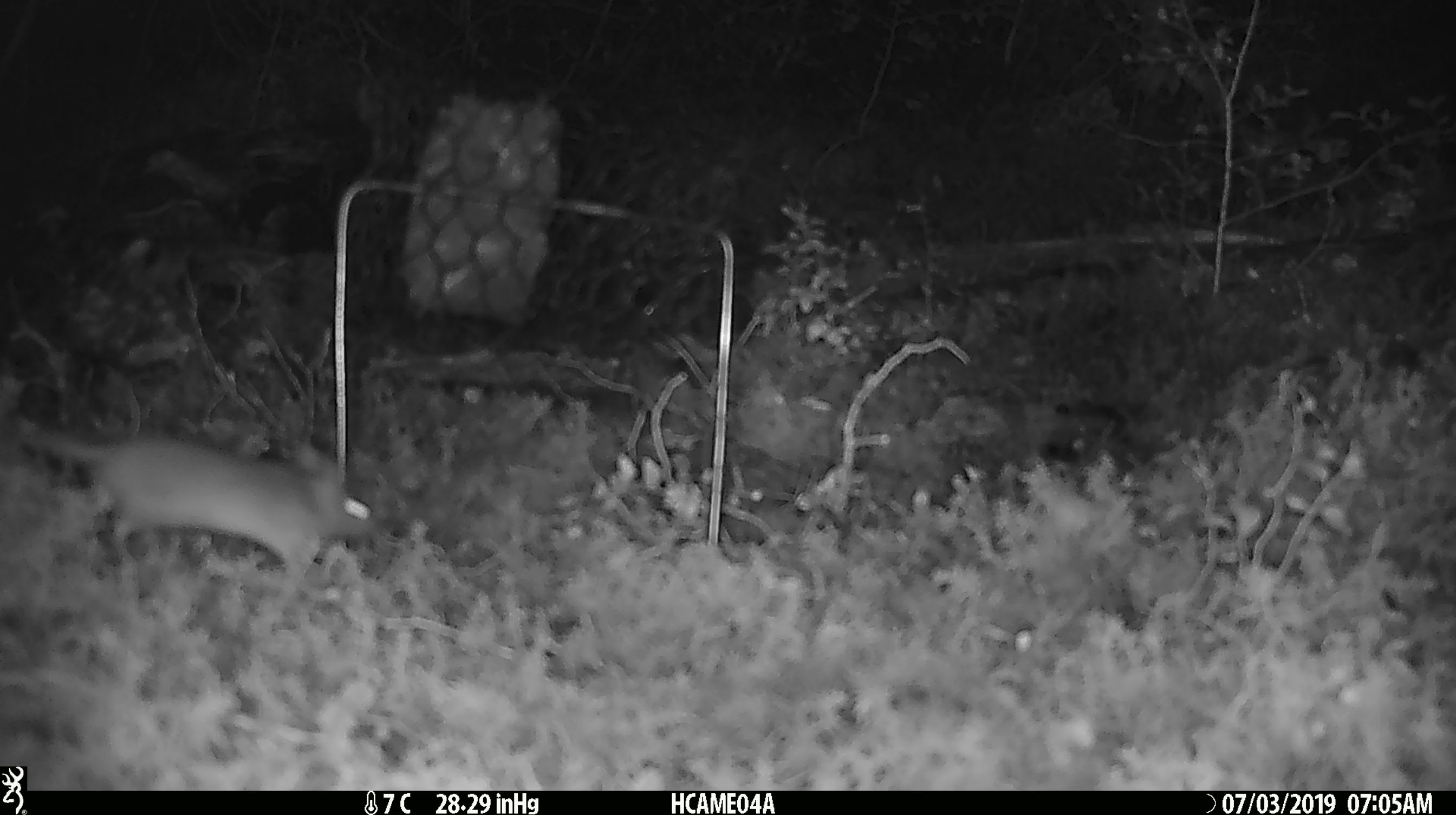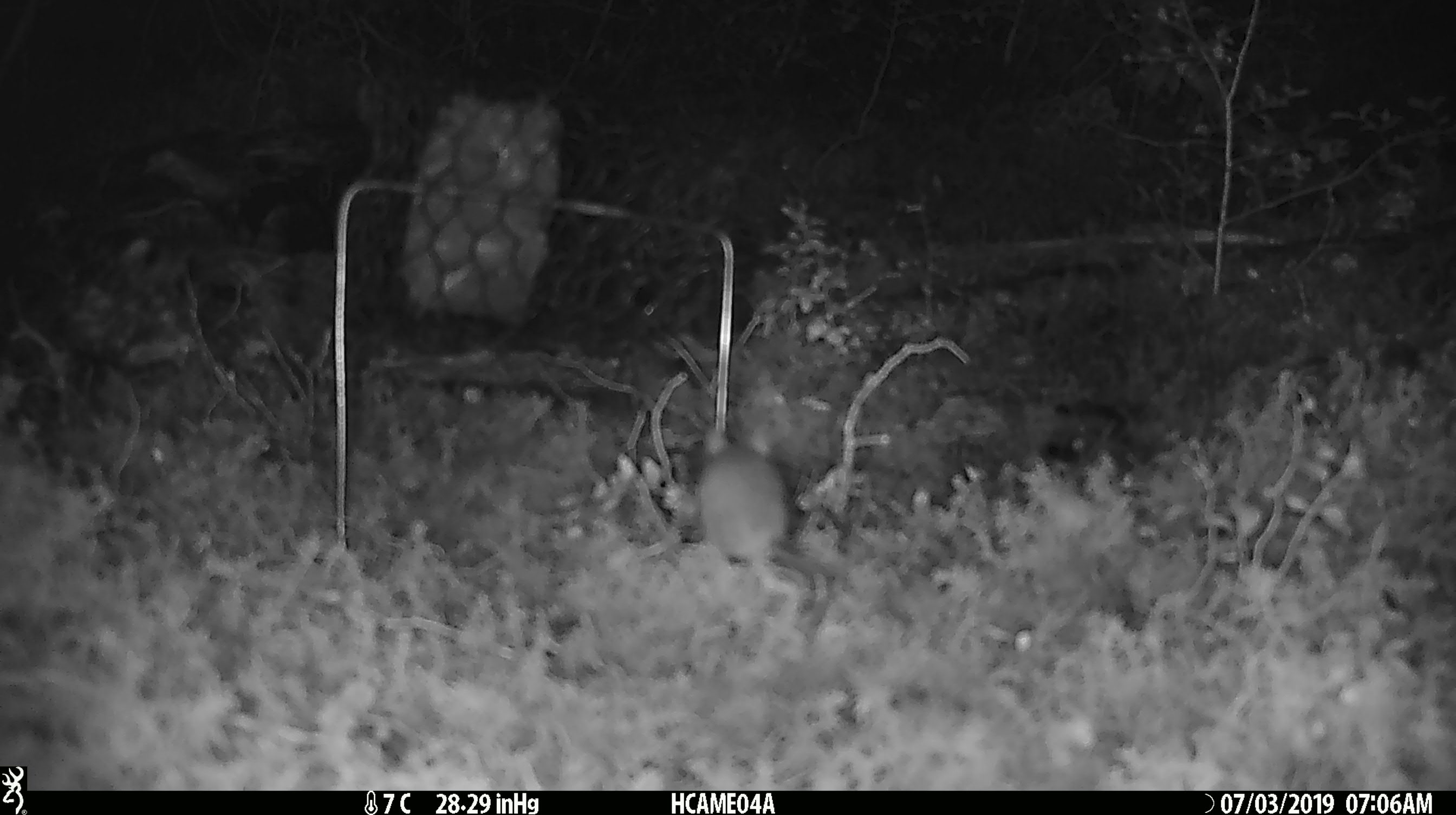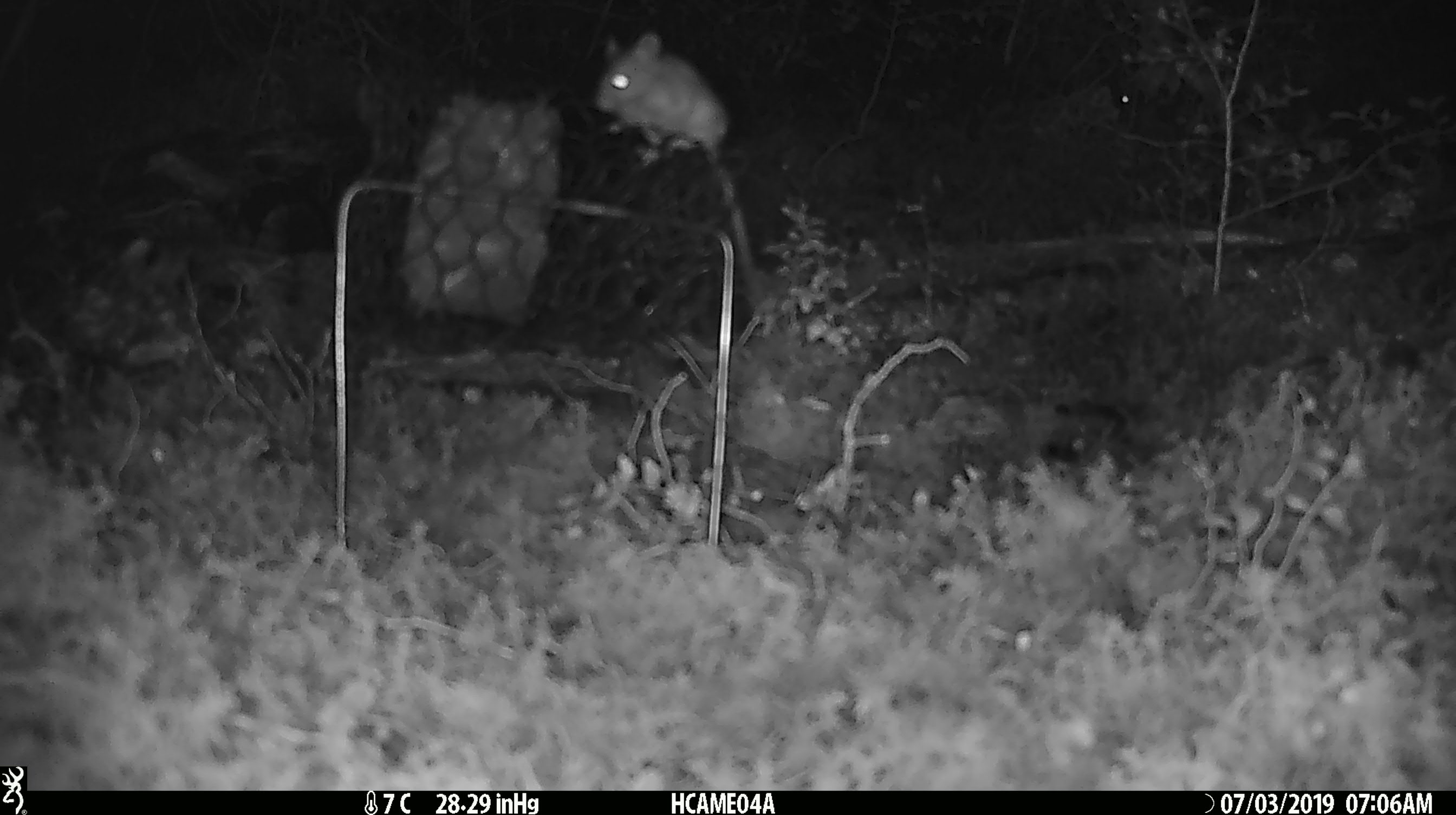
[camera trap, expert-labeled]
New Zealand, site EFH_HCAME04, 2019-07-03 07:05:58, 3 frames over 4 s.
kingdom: Animalia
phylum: Chordata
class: Mammalia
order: Rodentia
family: Muridae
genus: Mus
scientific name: Mus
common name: mouse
Mouse (Mus).